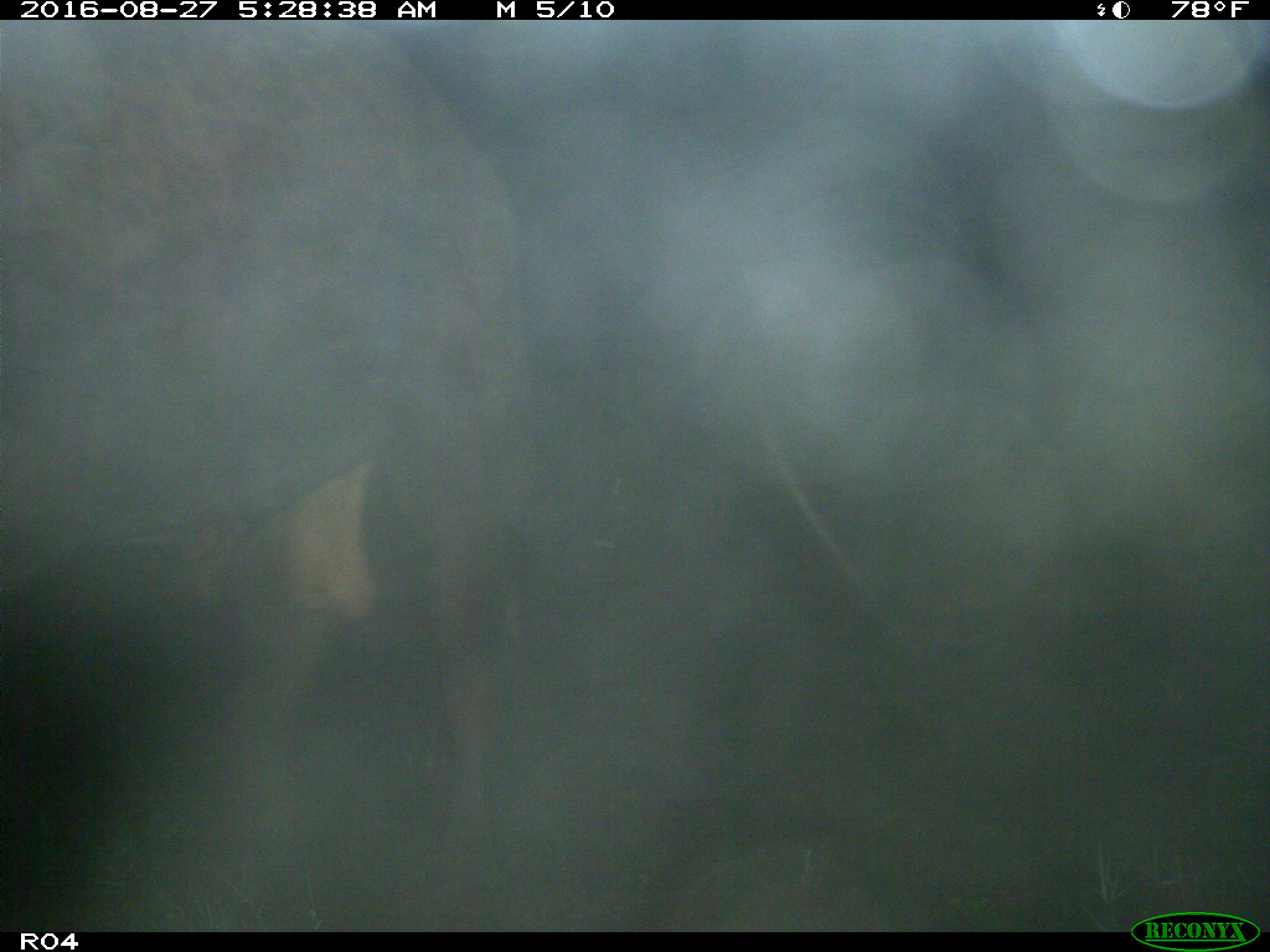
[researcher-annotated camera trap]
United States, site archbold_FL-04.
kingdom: Animalia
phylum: Chordata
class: Mammalia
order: Artiodactyla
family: Bovidae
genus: Bos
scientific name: Bos taurus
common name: domestic cow